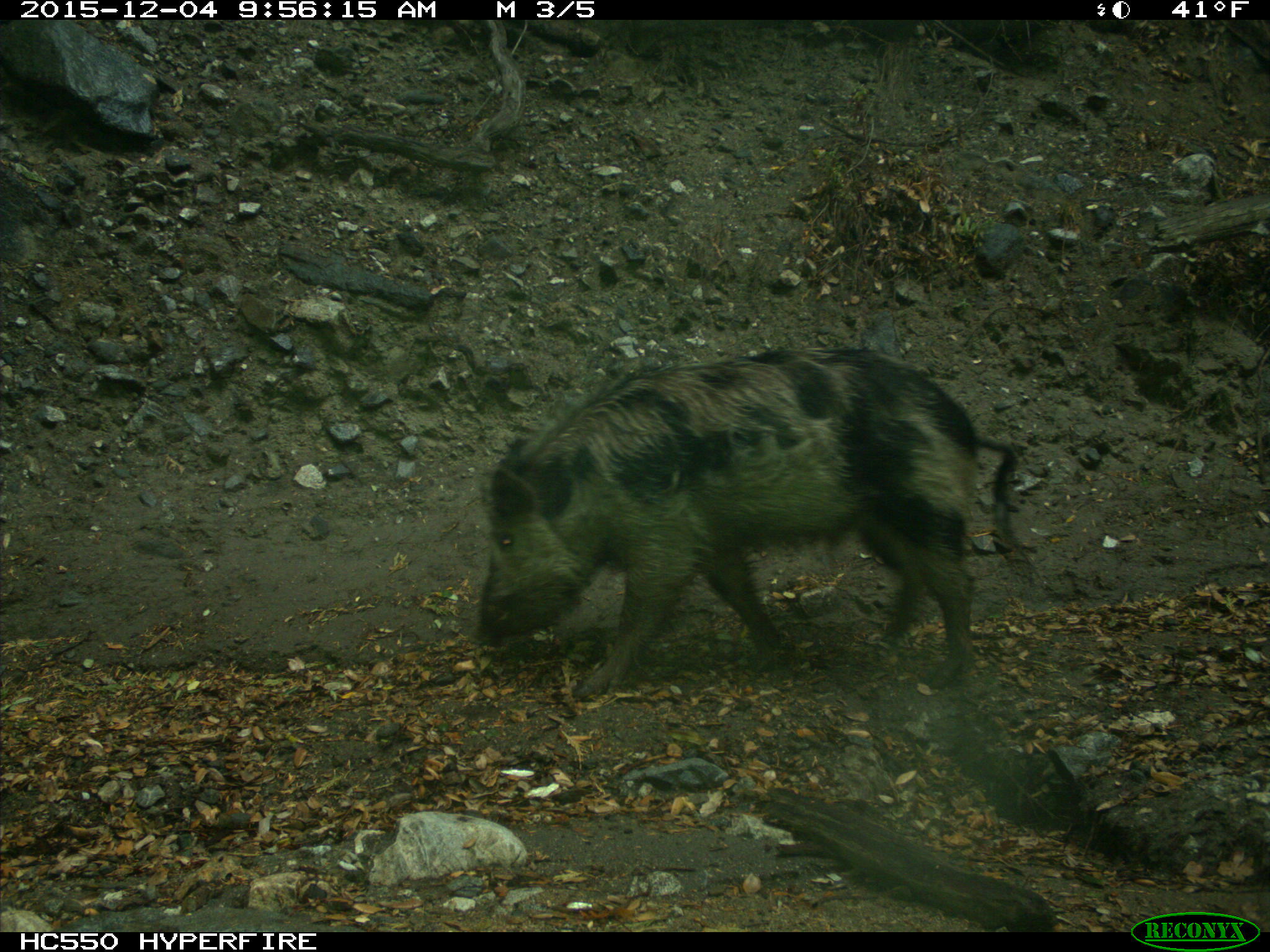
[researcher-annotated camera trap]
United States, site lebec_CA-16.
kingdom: Animalia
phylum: Chordata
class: Mammalia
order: Artiodactyla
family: Suidae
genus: Sus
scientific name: Sus scrofa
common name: wild boar